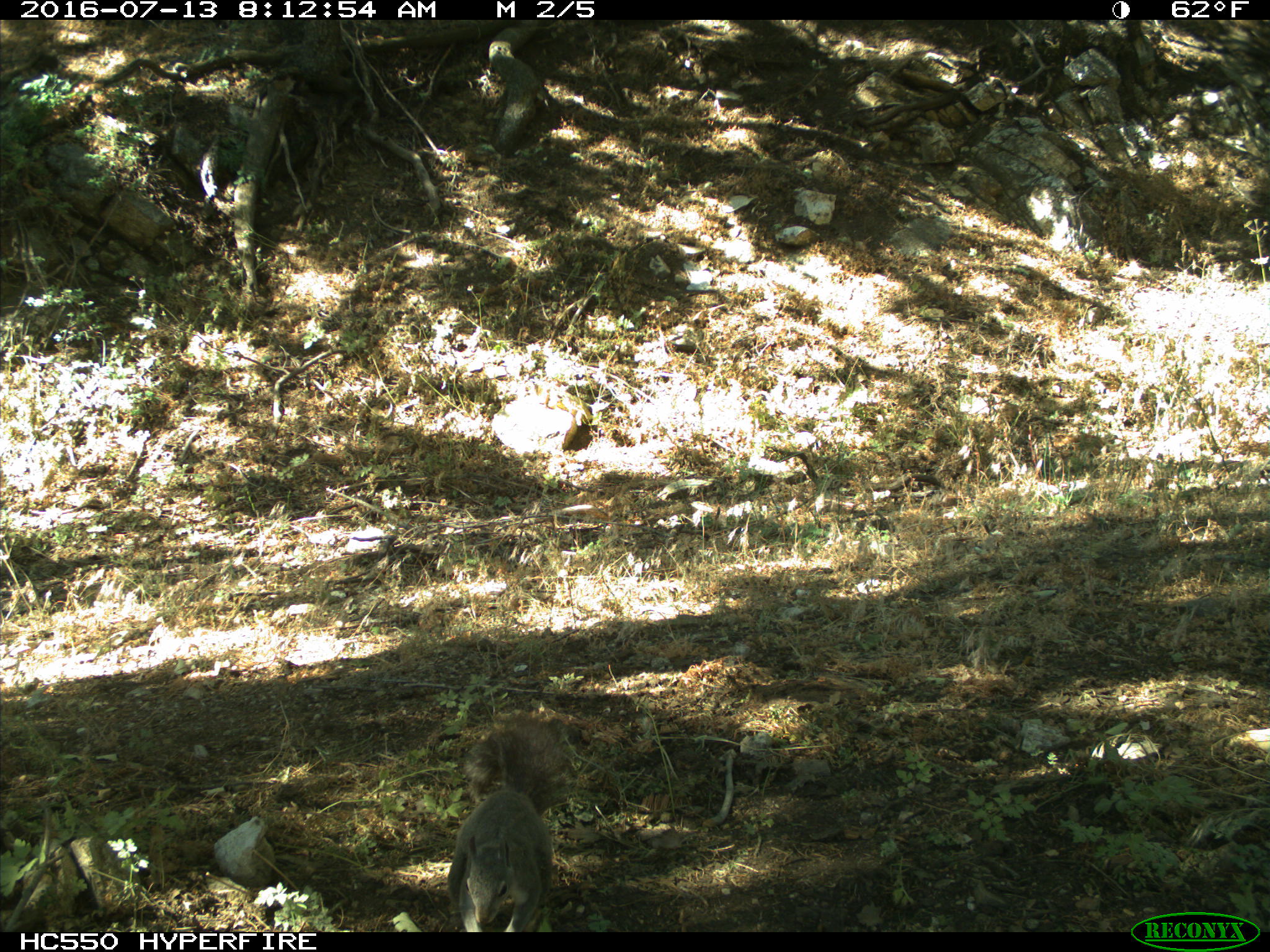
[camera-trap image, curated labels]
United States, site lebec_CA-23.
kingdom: Animalia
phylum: Chordata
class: Mammalia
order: Rodentia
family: Sciuridae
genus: Sciurus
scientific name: Sciurus carolinensis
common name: eastern gray squirrel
Sciurus carolinensis (eastern gray squirrel).